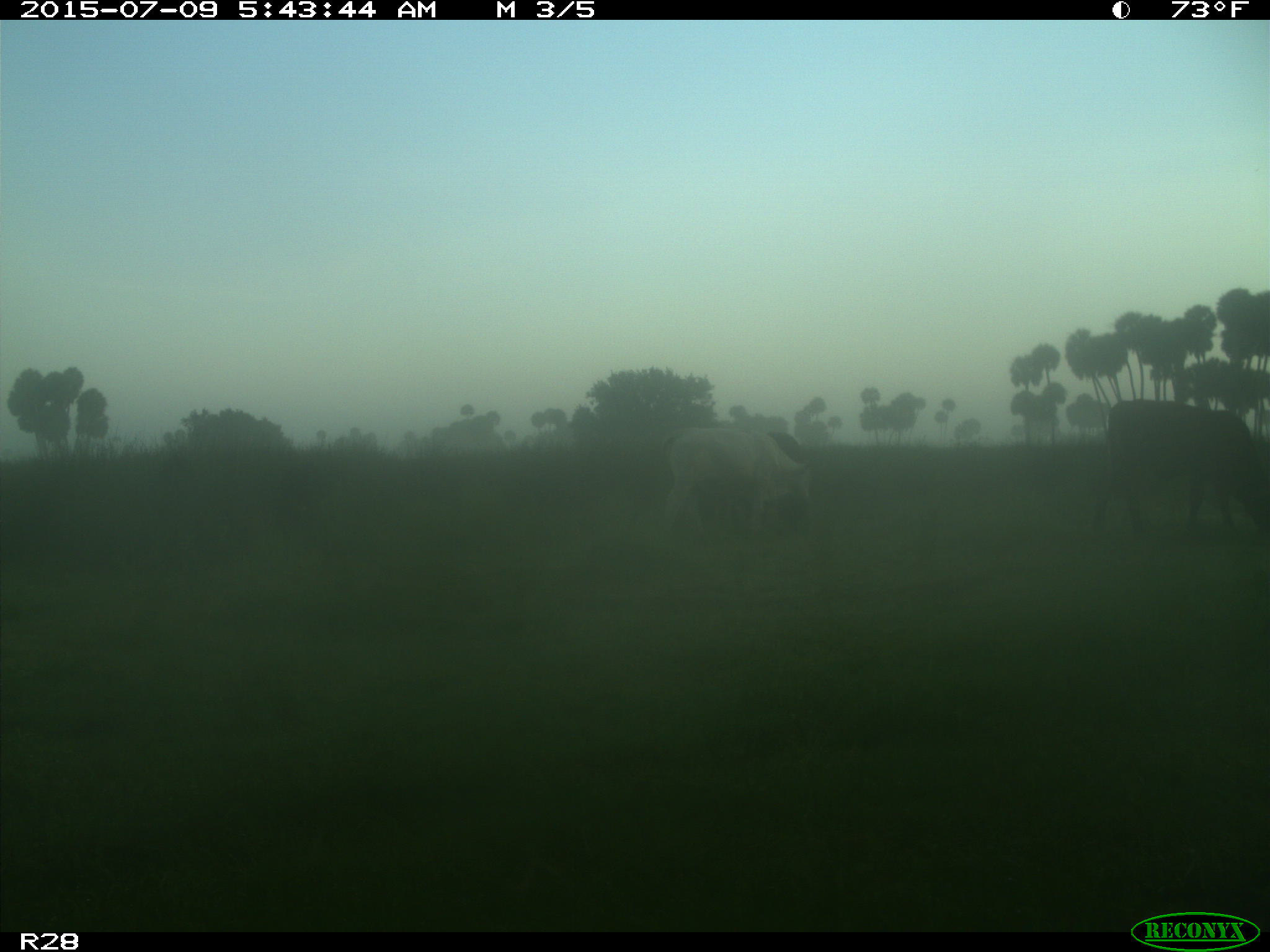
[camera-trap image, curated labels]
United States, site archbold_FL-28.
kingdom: Animalia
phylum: Chordata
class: Mammalia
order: Artiodactyla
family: Bovidae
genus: Bos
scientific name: Bos taurus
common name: domestic cow